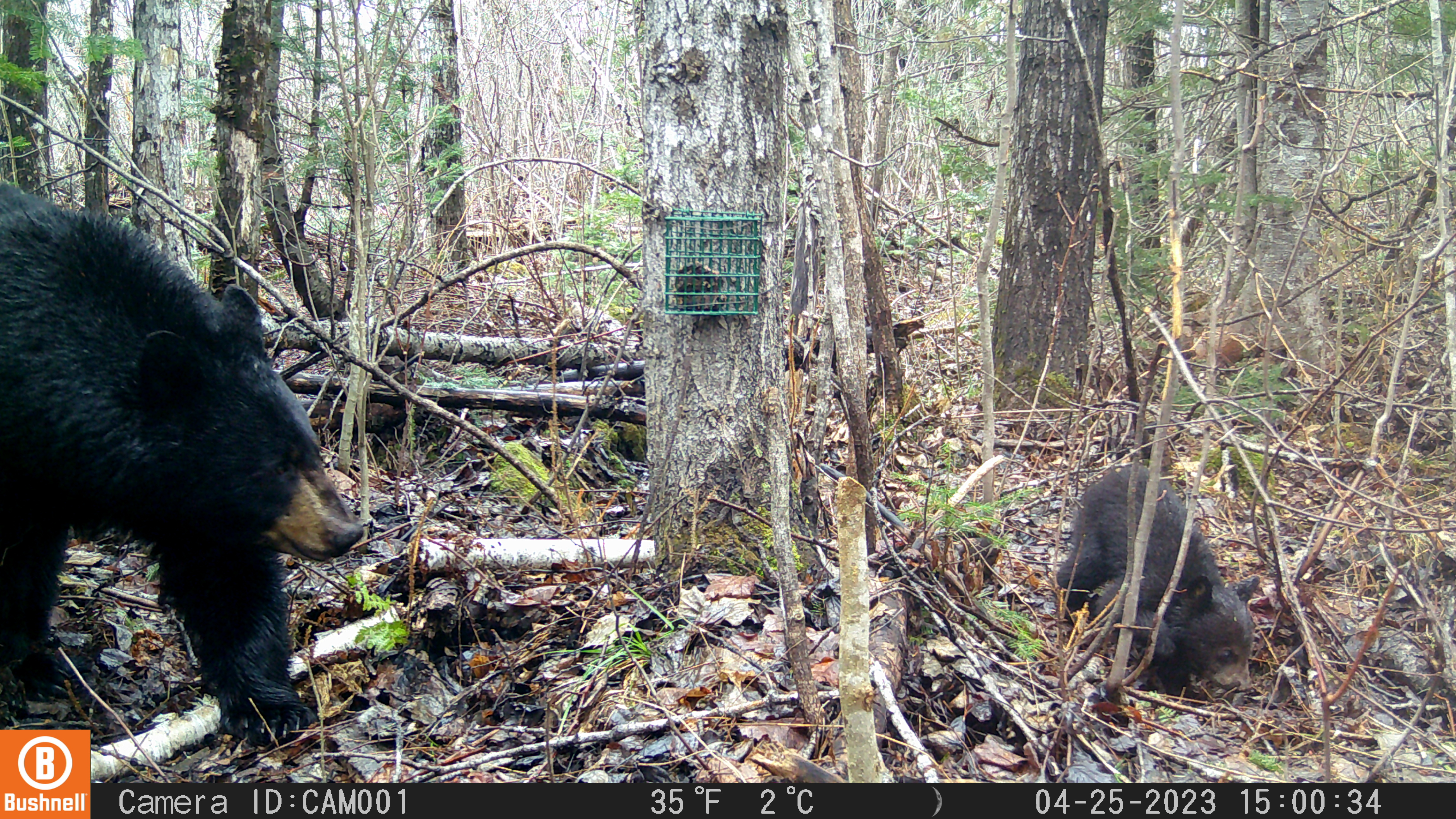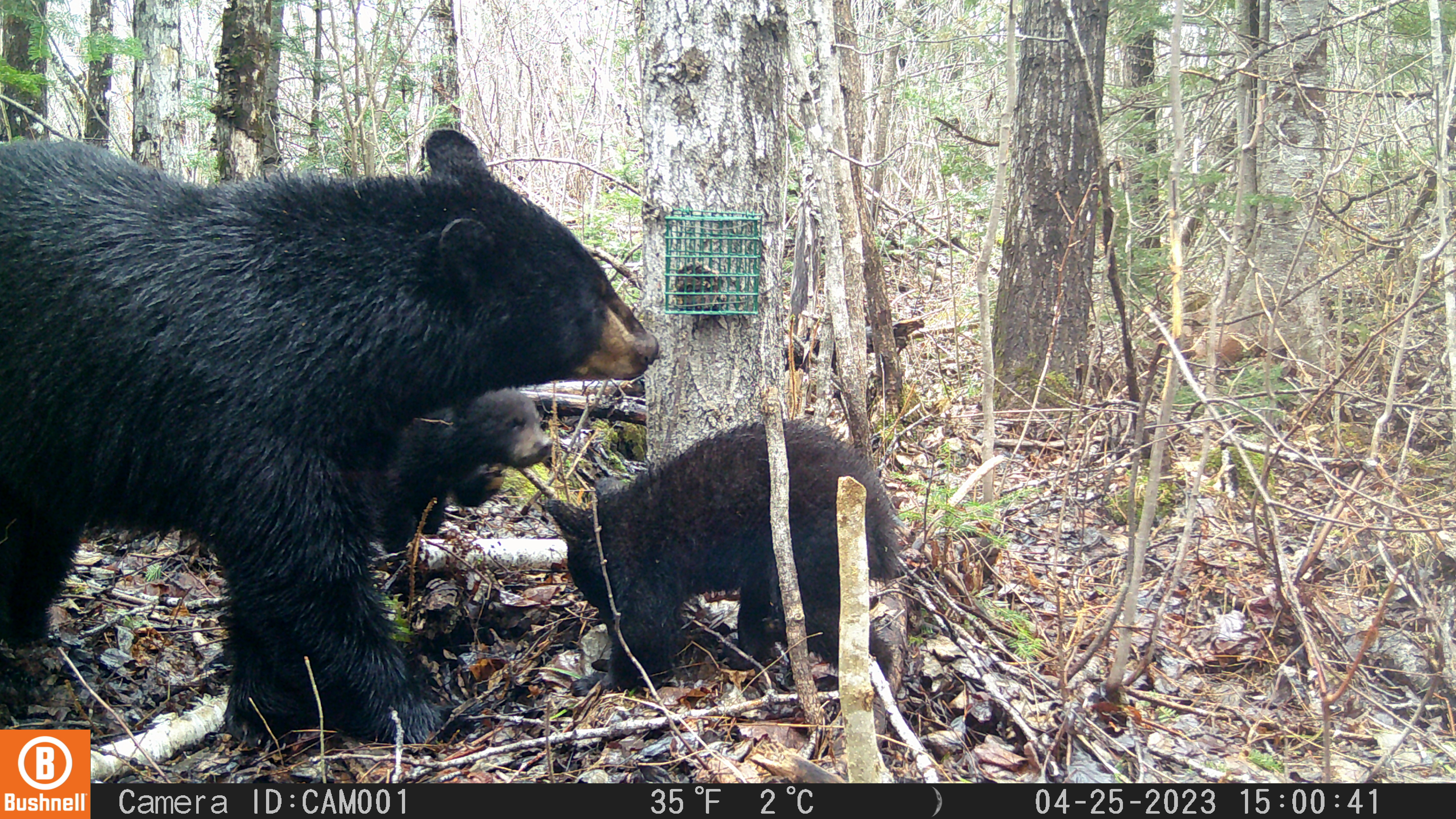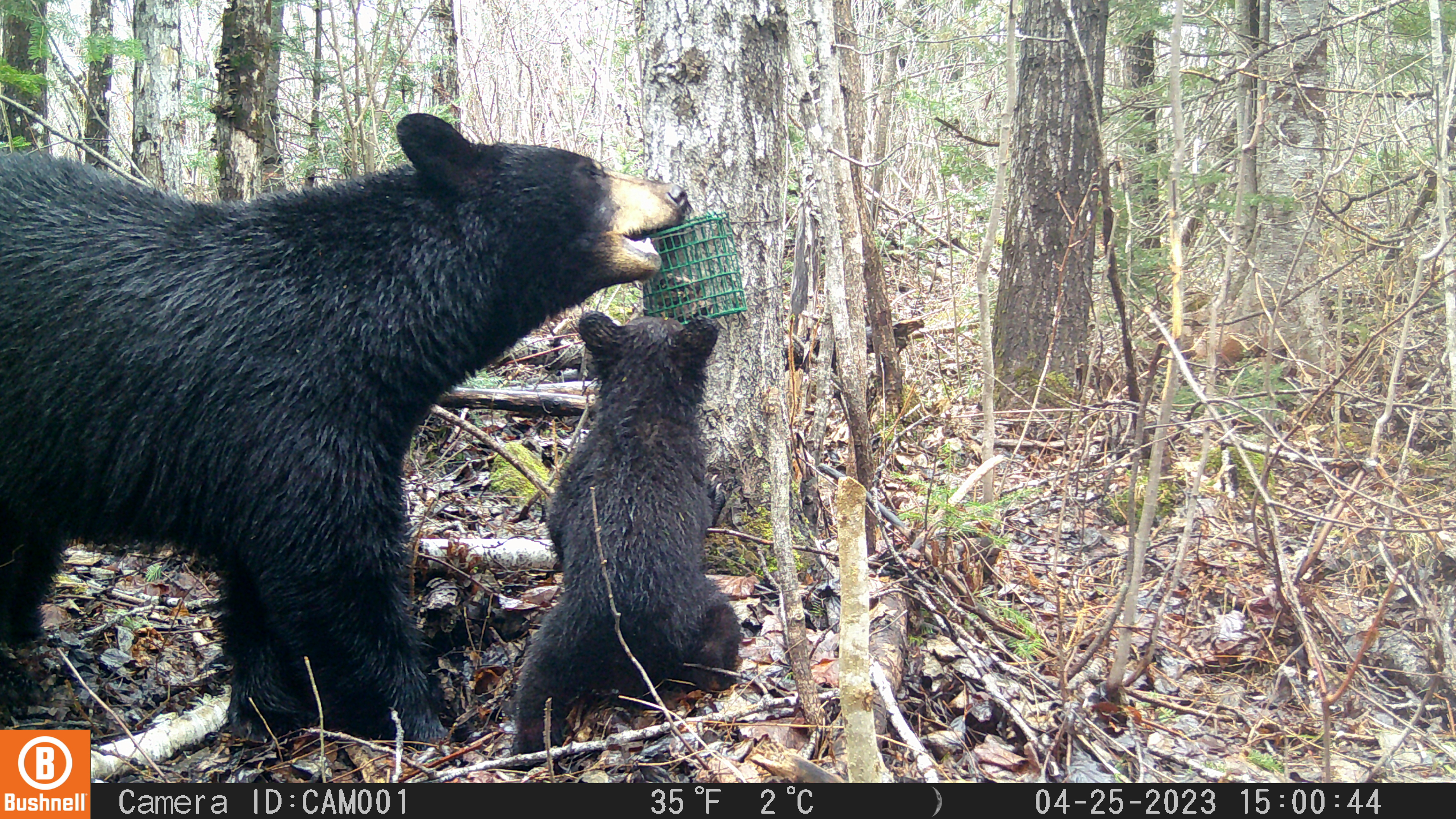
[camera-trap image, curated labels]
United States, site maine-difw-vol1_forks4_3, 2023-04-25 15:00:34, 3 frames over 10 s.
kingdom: Animalia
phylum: Chordata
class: Mammalia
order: Carnivora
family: Ursidae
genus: Ursus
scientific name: Ursus americanus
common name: black bear